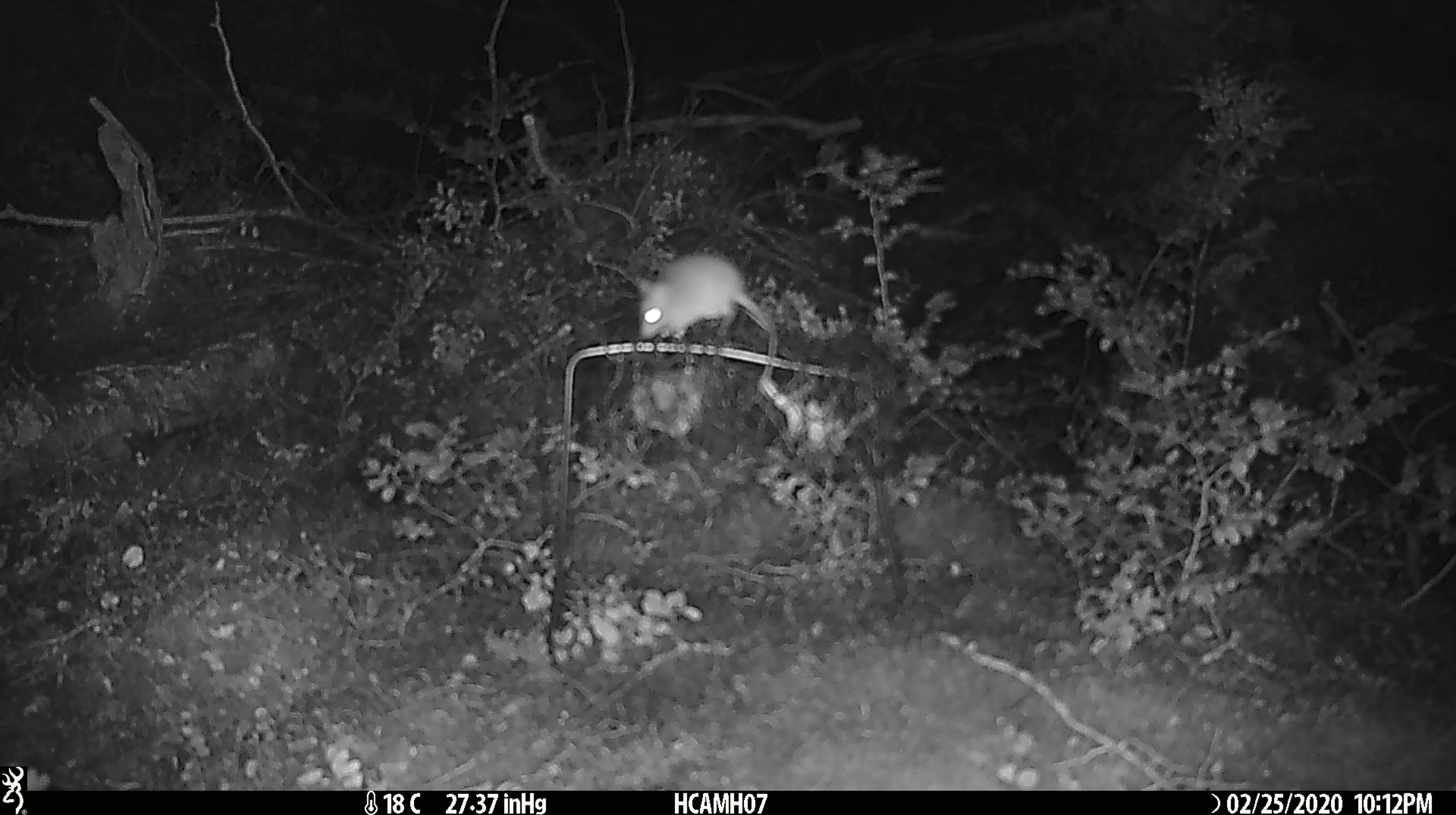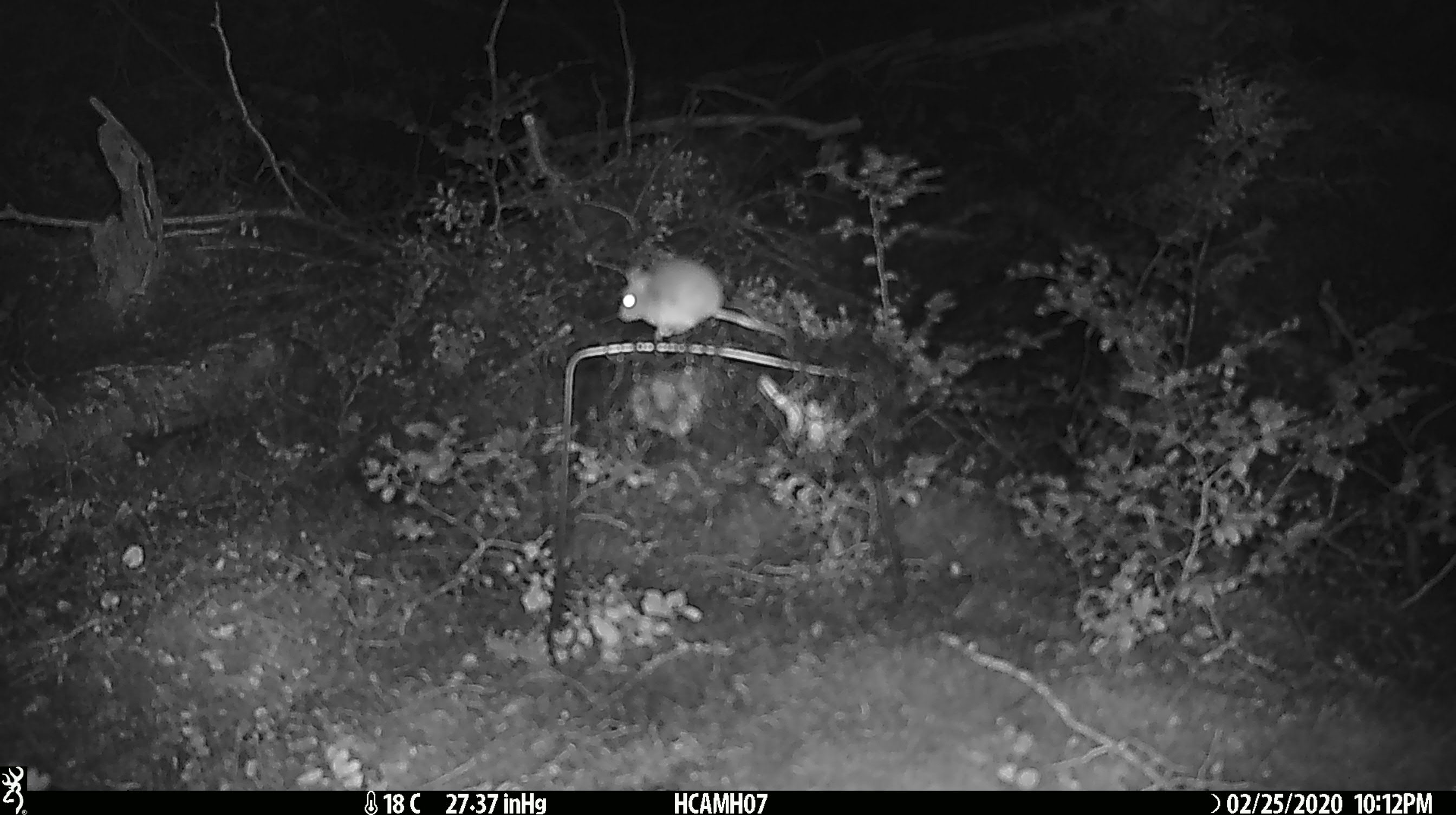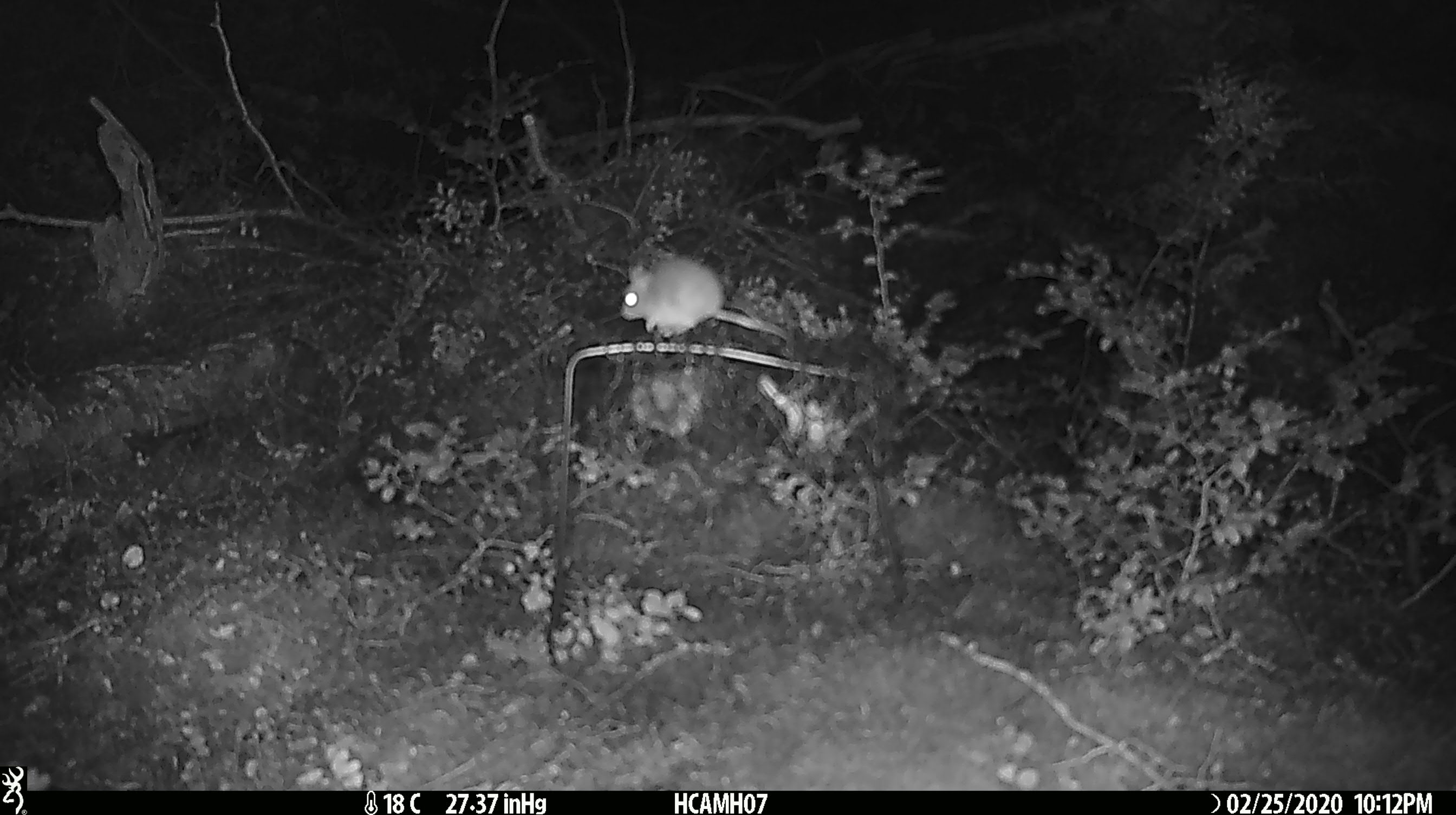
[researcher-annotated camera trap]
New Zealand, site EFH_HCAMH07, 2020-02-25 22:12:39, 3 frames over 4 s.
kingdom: Animalia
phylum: Chordata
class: Mammalia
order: Rodentia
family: Muridae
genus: Mus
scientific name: Mus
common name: mouse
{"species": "mouse (Mus)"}